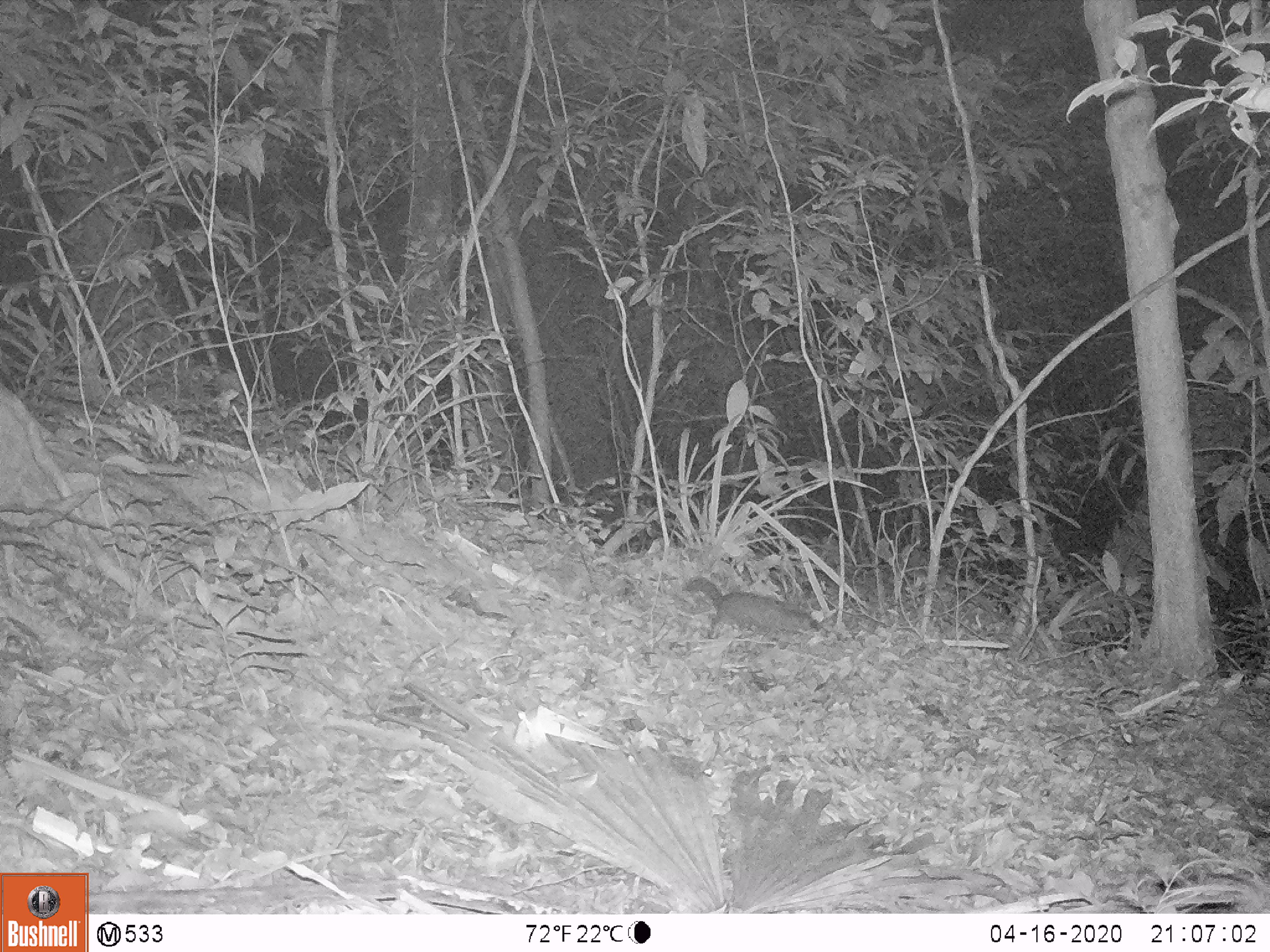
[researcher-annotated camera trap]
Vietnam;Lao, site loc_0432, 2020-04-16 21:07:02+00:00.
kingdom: Animalia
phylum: Chordata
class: Mammalia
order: Carnivora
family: Mustelidae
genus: Melogale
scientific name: Melogale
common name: ferret badger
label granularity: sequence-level